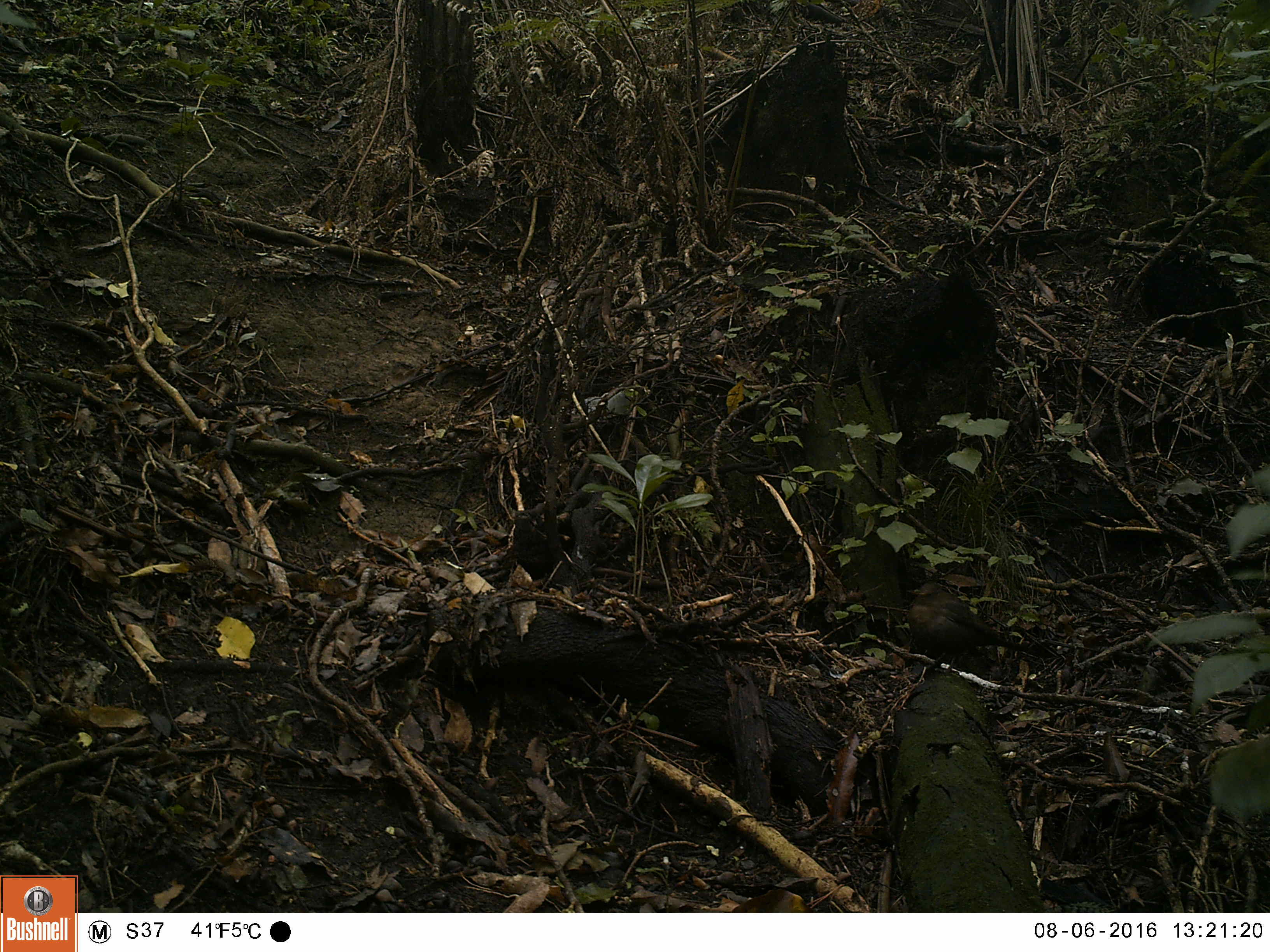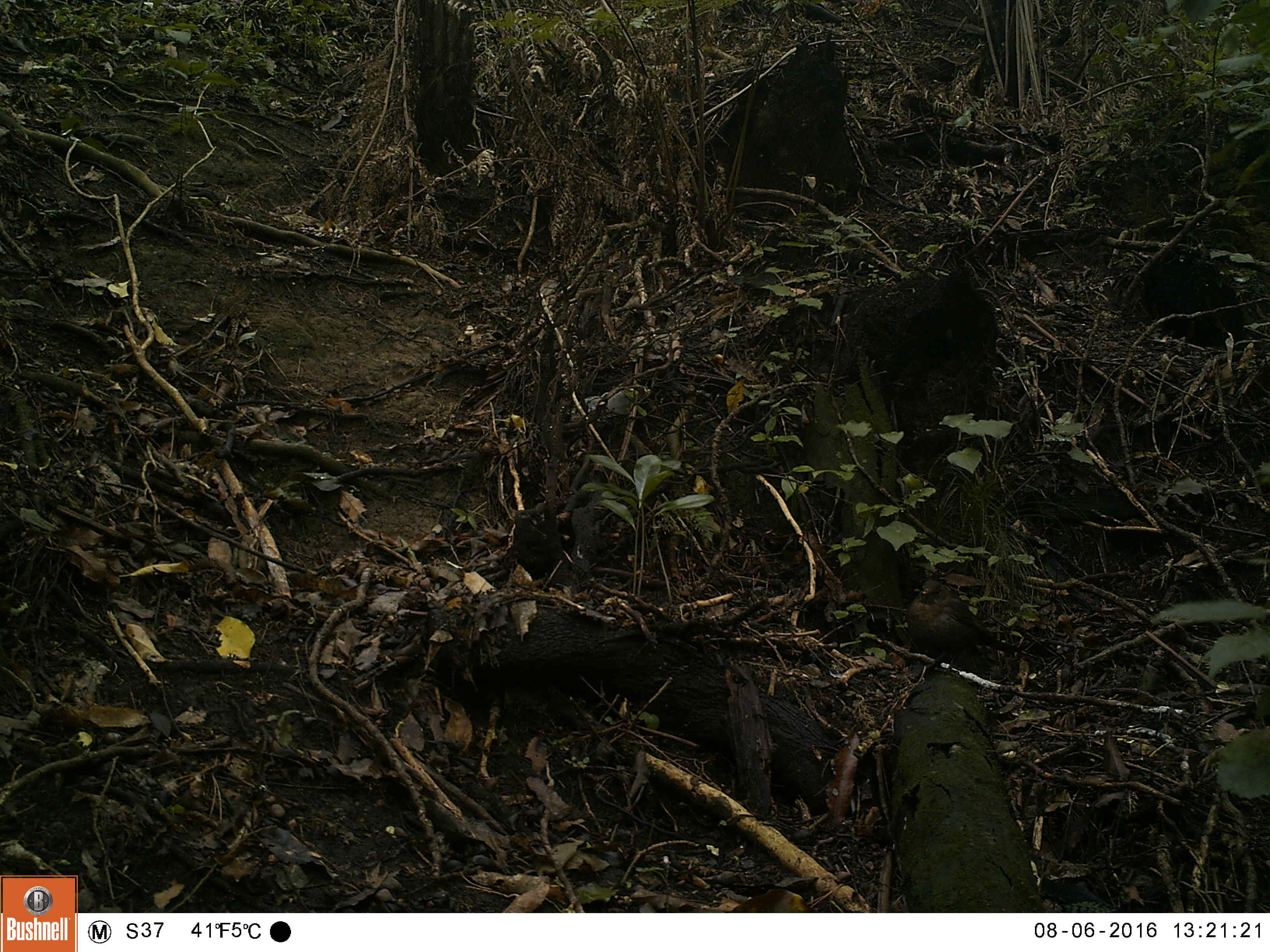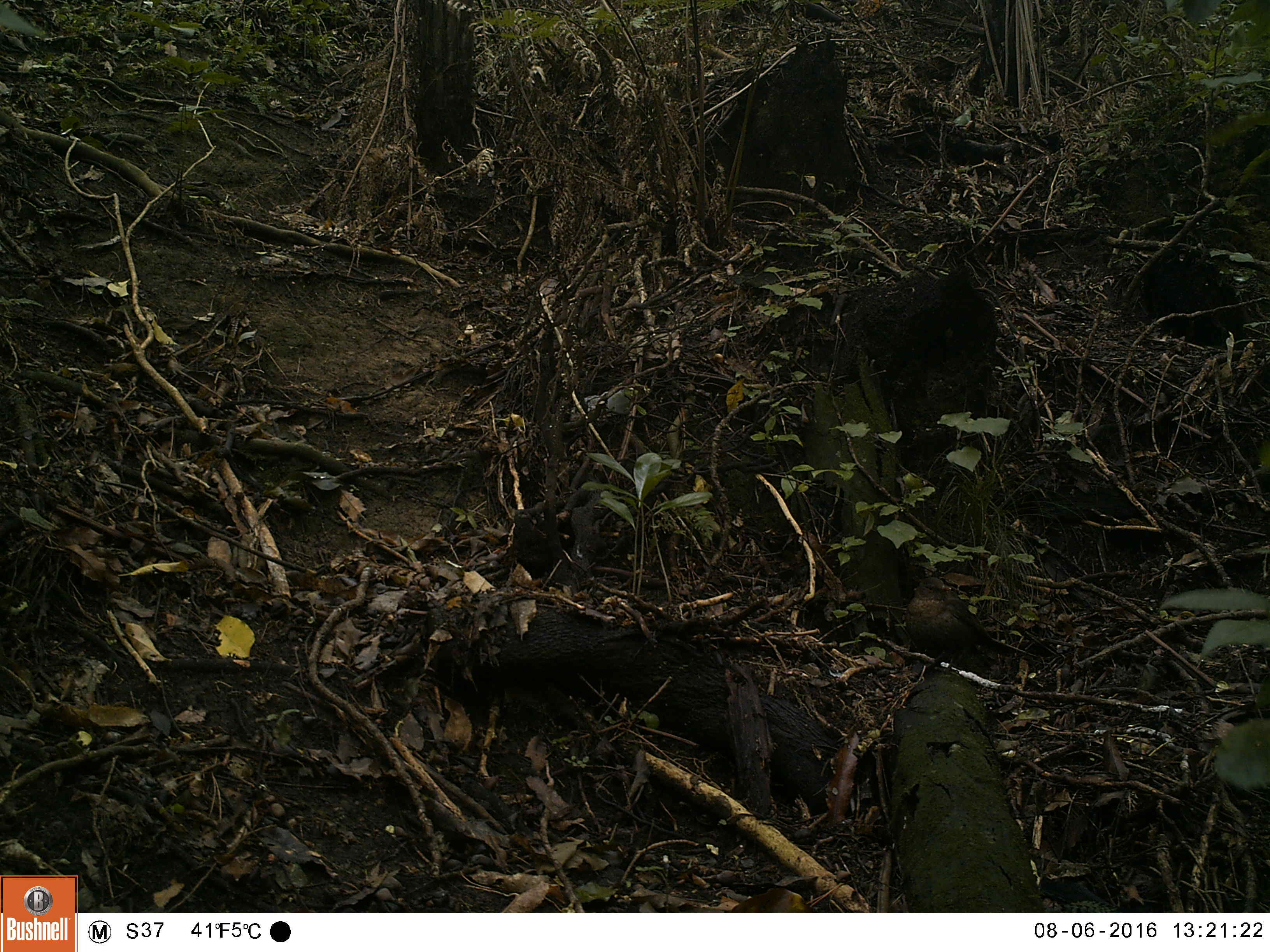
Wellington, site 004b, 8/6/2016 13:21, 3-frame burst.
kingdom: Animalia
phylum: Chordata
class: Aves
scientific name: Aves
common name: bird